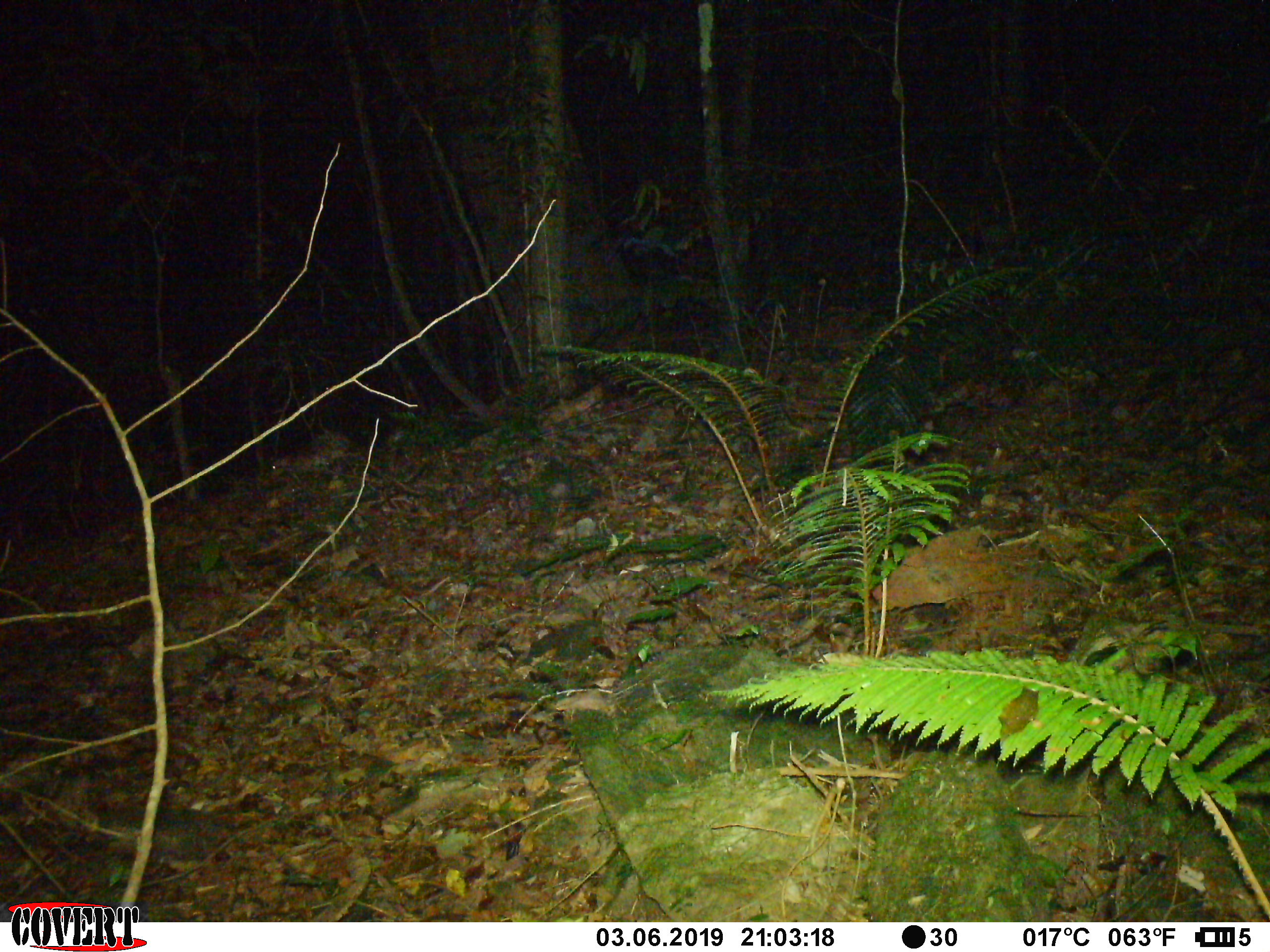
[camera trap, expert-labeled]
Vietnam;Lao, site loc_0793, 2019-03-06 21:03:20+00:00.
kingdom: Animalia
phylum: Chordata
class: Mammalia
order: Rodentia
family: Hystricidae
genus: Atherurus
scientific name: Atherurus macrourus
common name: asiatic brush-tailed porcupine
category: asiatic brush tailed porcupine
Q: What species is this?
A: Asiatic brush tailed porcupine (asiatic brush-tailed porcupine) (Atherurus macrourus).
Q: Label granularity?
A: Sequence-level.